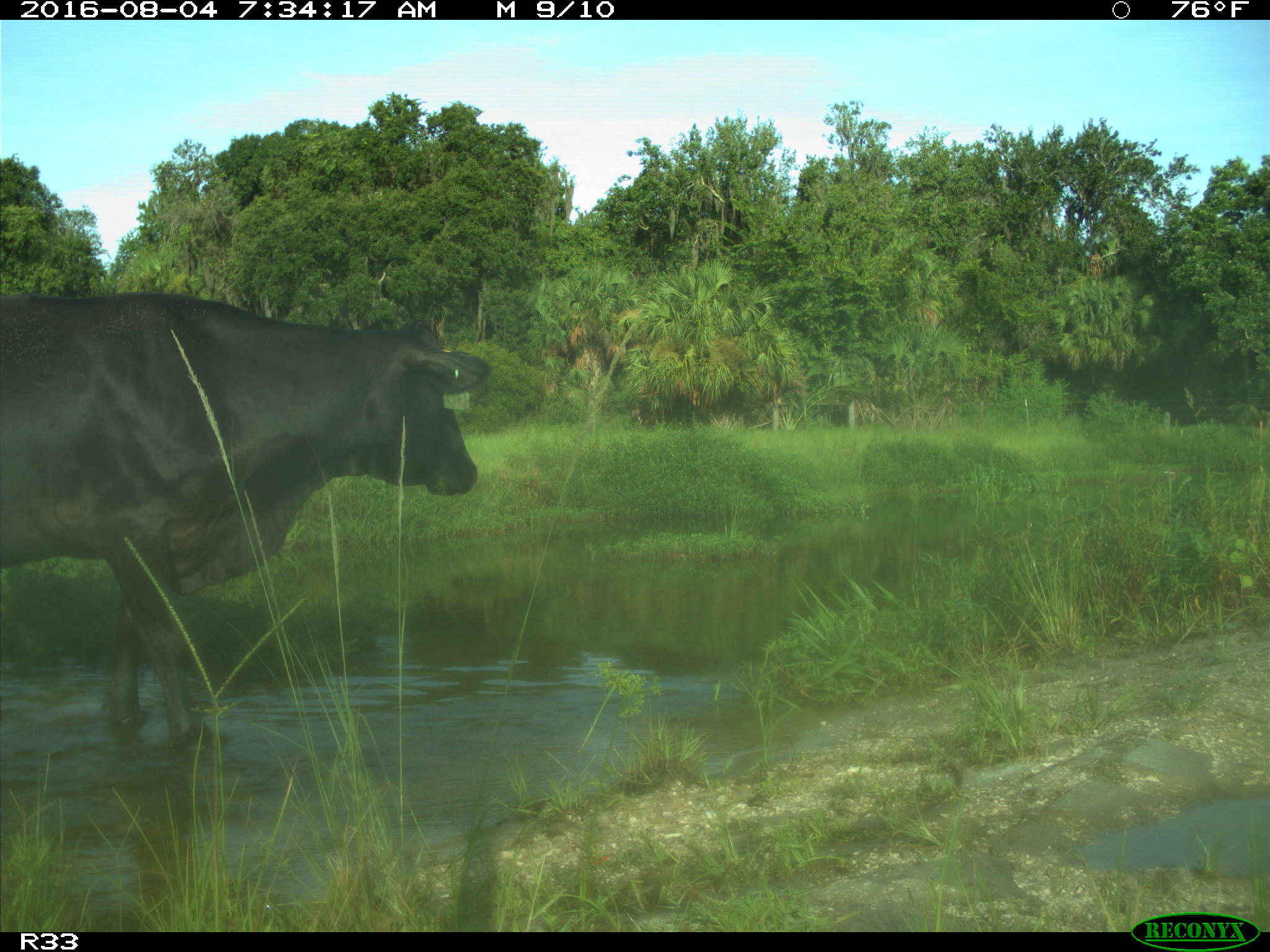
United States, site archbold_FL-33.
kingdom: Animalia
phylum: Chordata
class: Mammalia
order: Artiodactyla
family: Bovidae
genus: Bos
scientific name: Bos taurus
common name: domestic cow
Bos taurus (domestic cow).